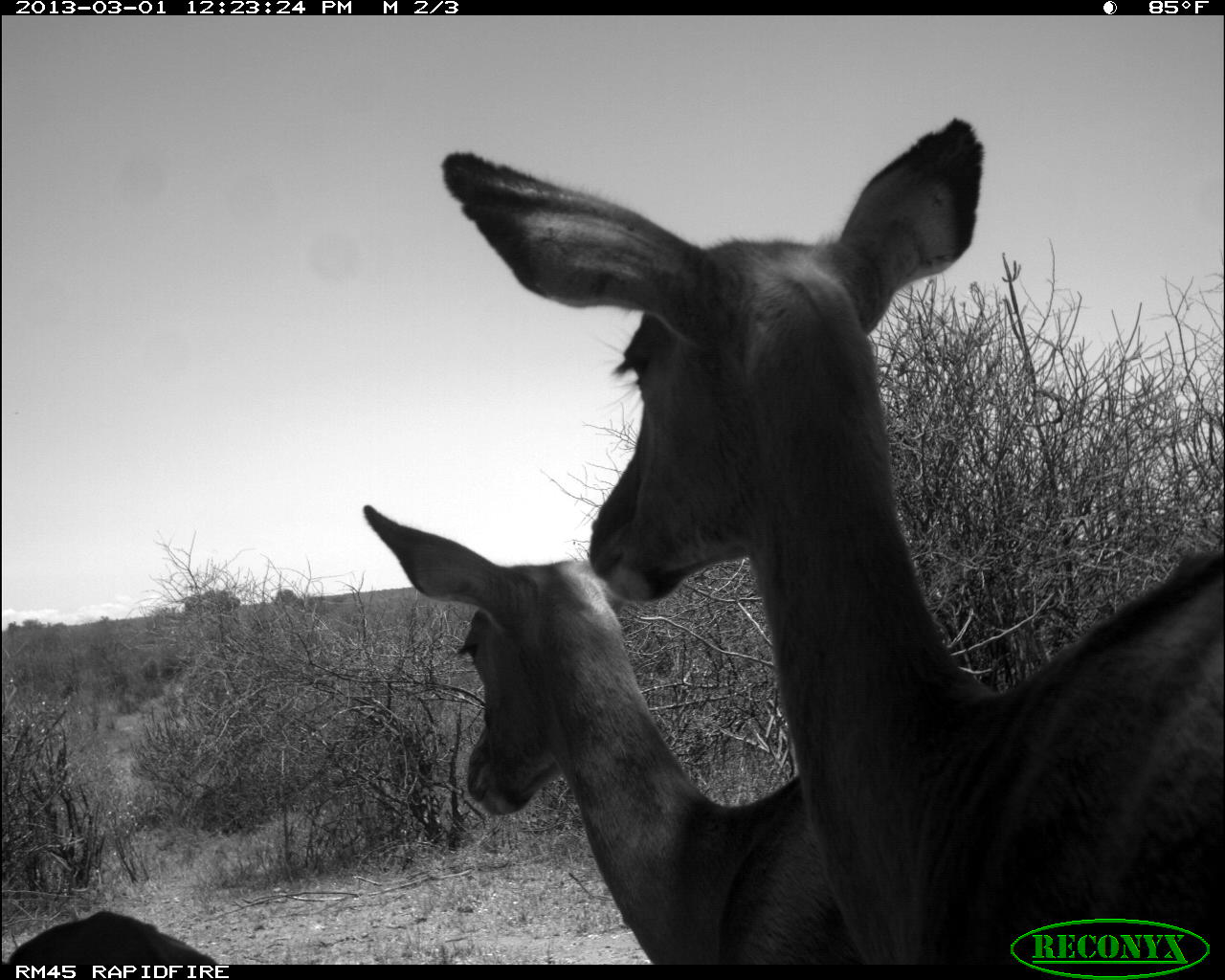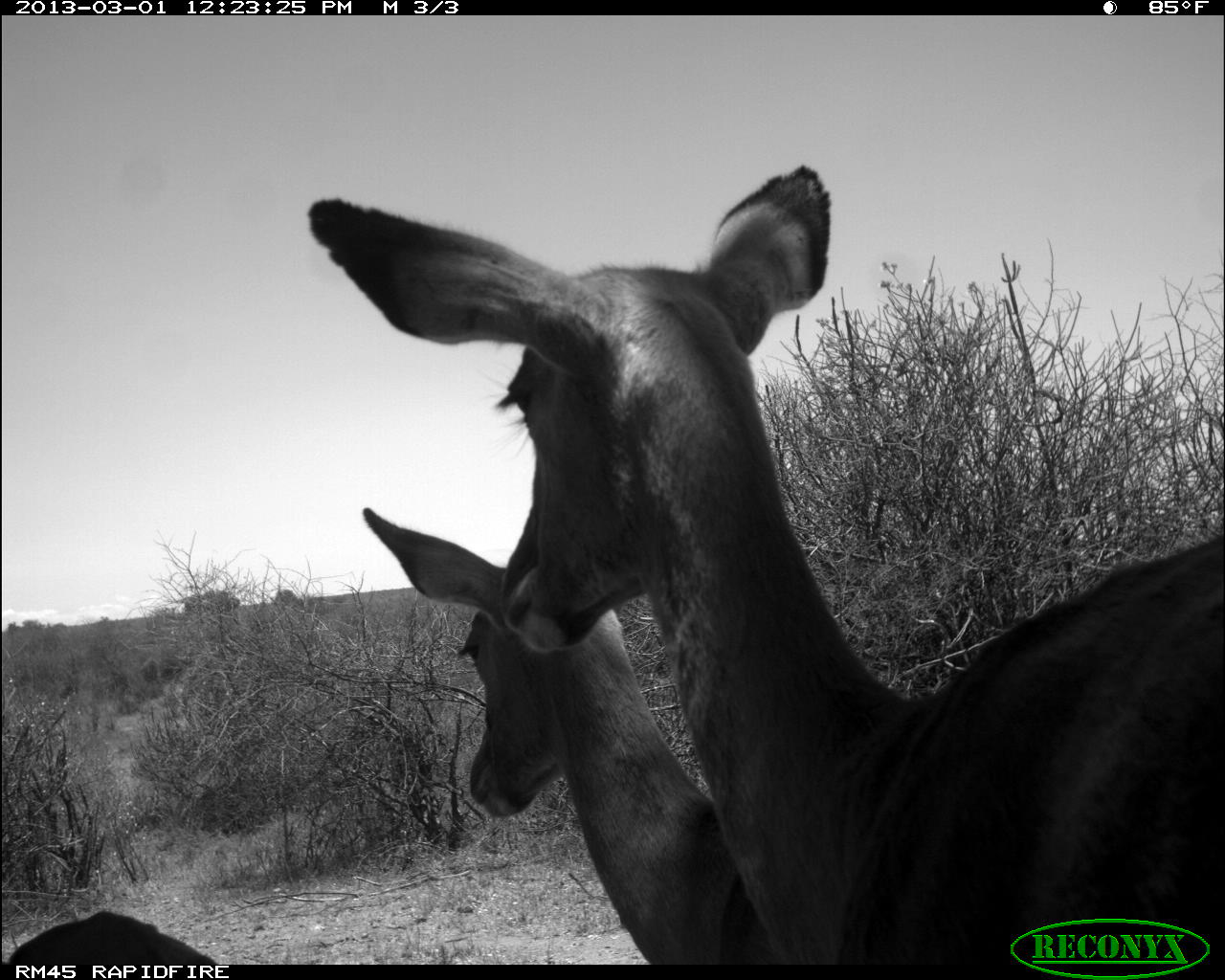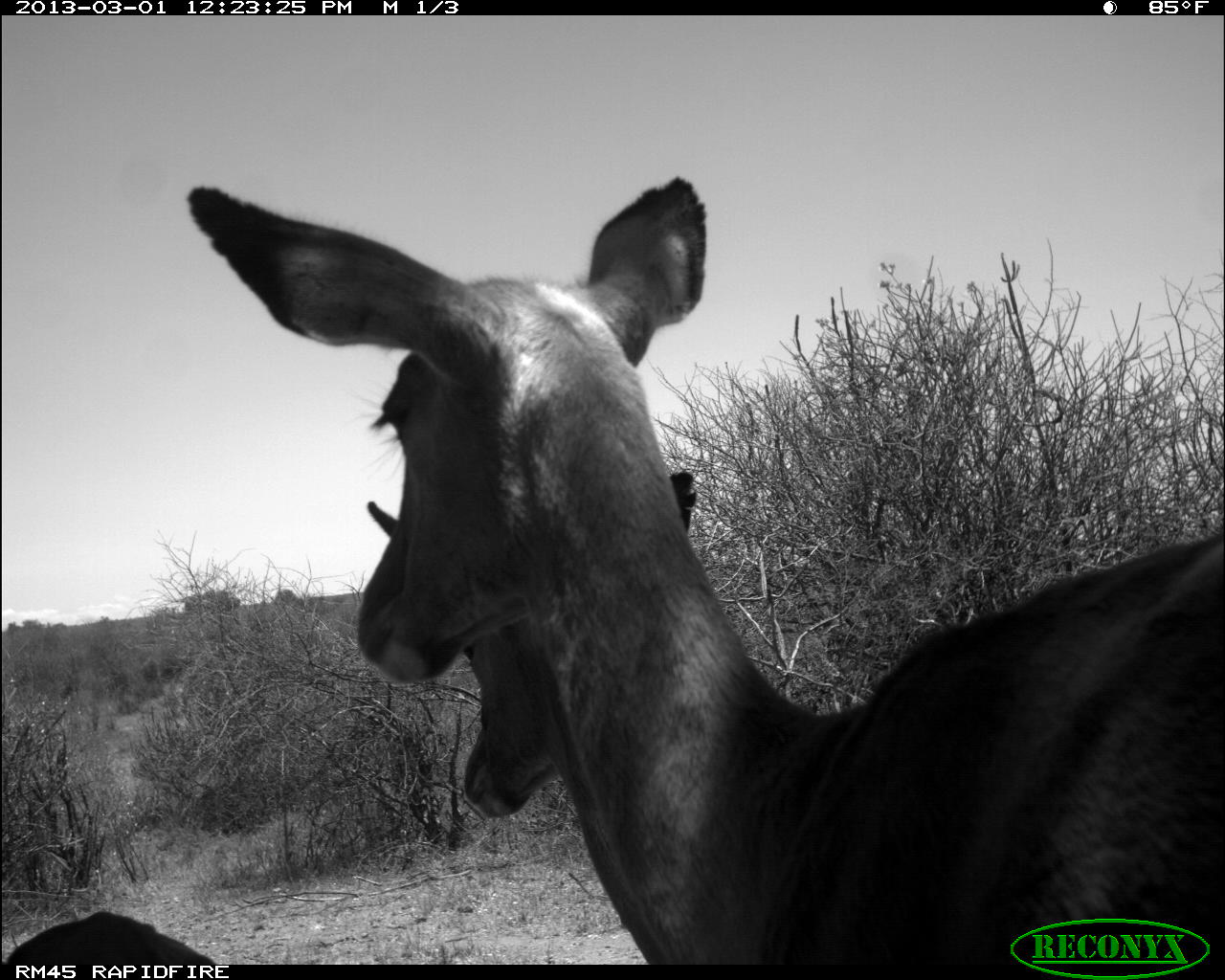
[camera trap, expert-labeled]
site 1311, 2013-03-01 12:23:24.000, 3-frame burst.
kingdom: Animalia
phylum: Chordata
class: Mammalia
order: Artiodactyla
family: Bovidae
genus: Aepyceros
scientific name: Aepyceros melampus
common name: impala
Aepyceros melampus (impala), count 3.